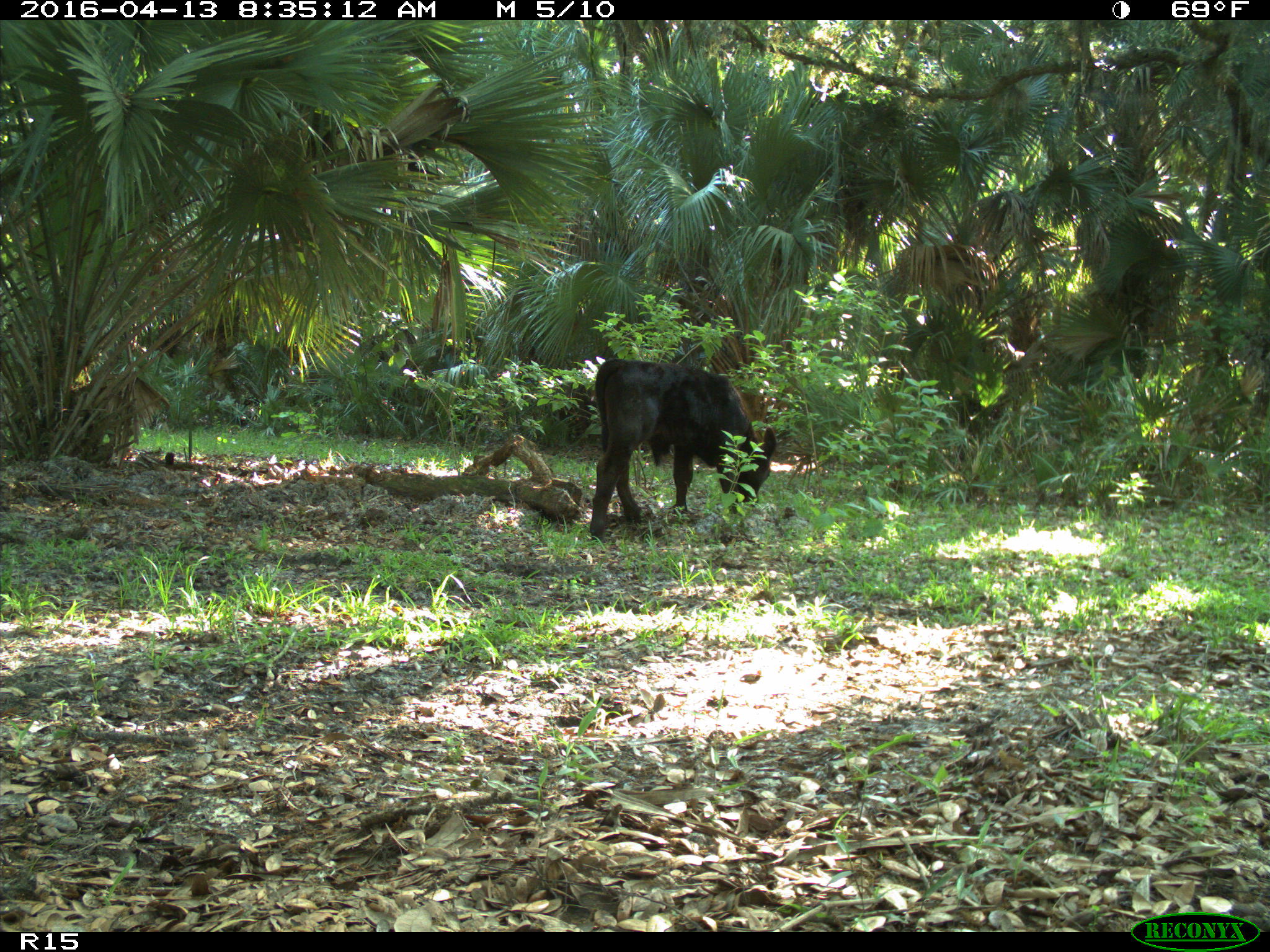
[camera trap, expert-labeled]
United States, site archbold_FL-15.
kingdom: Animalia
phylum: Chordata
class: Mammalia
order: Artiodactyla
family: Bovidae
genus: Bos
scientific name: Bos taurus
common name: domestic cow